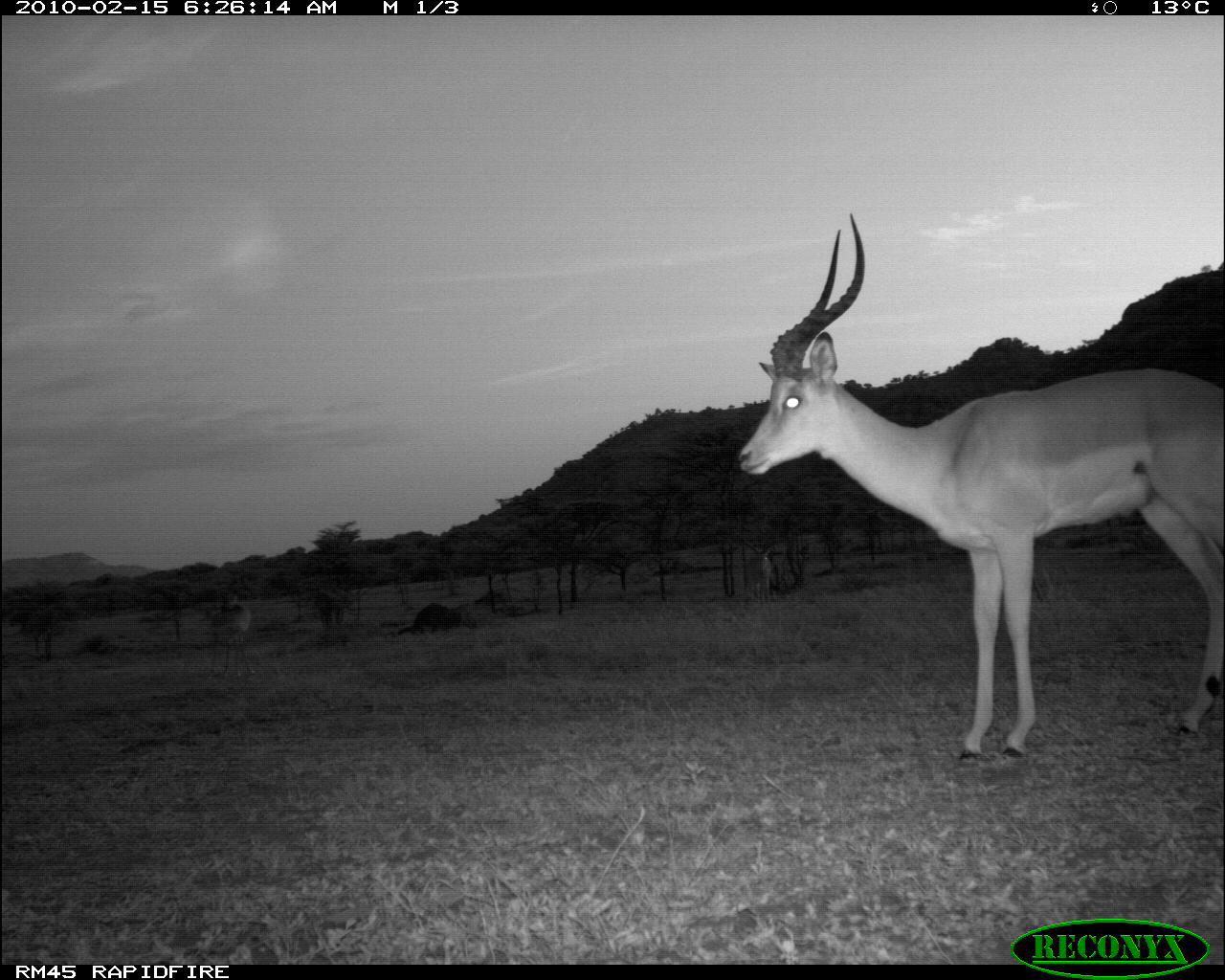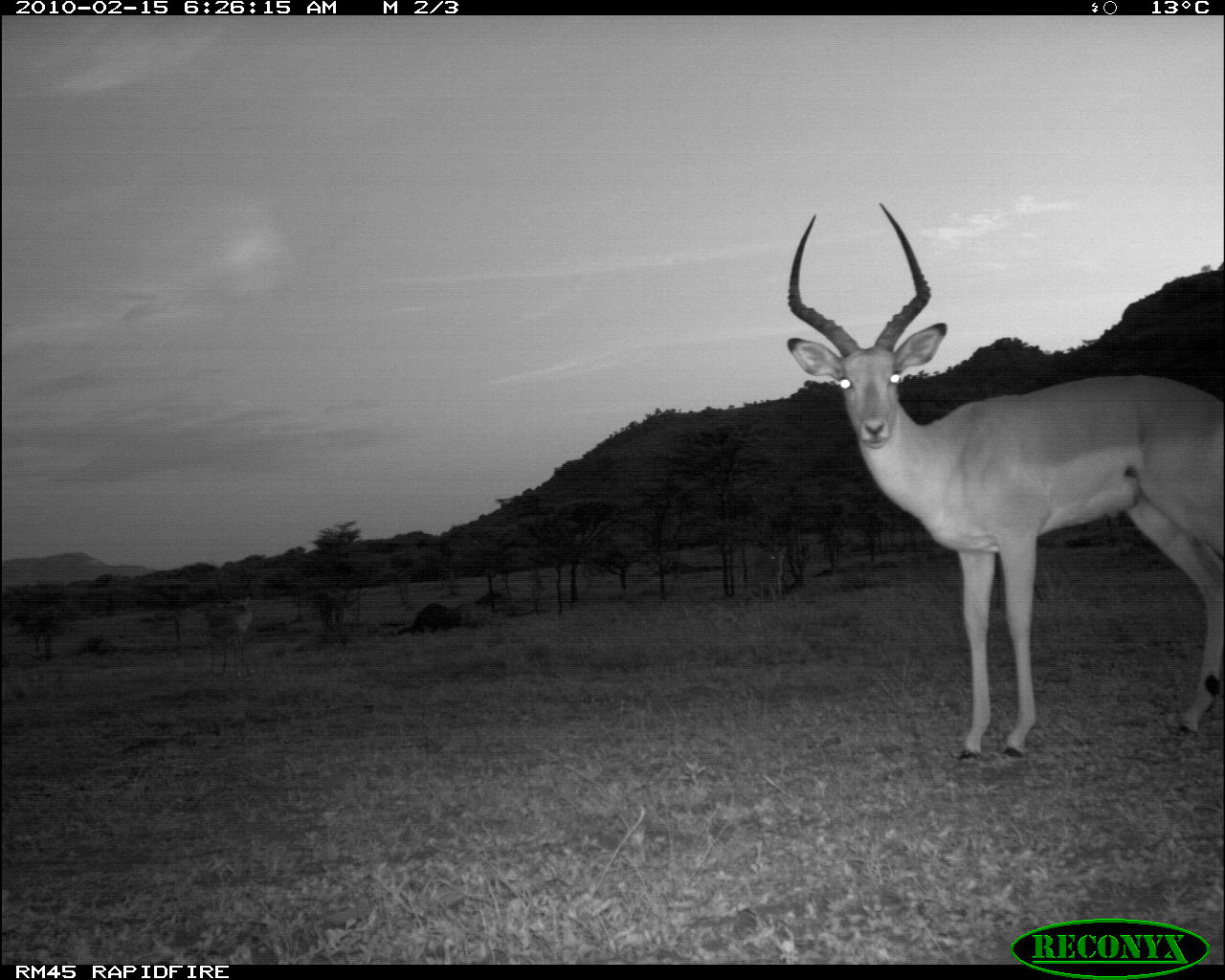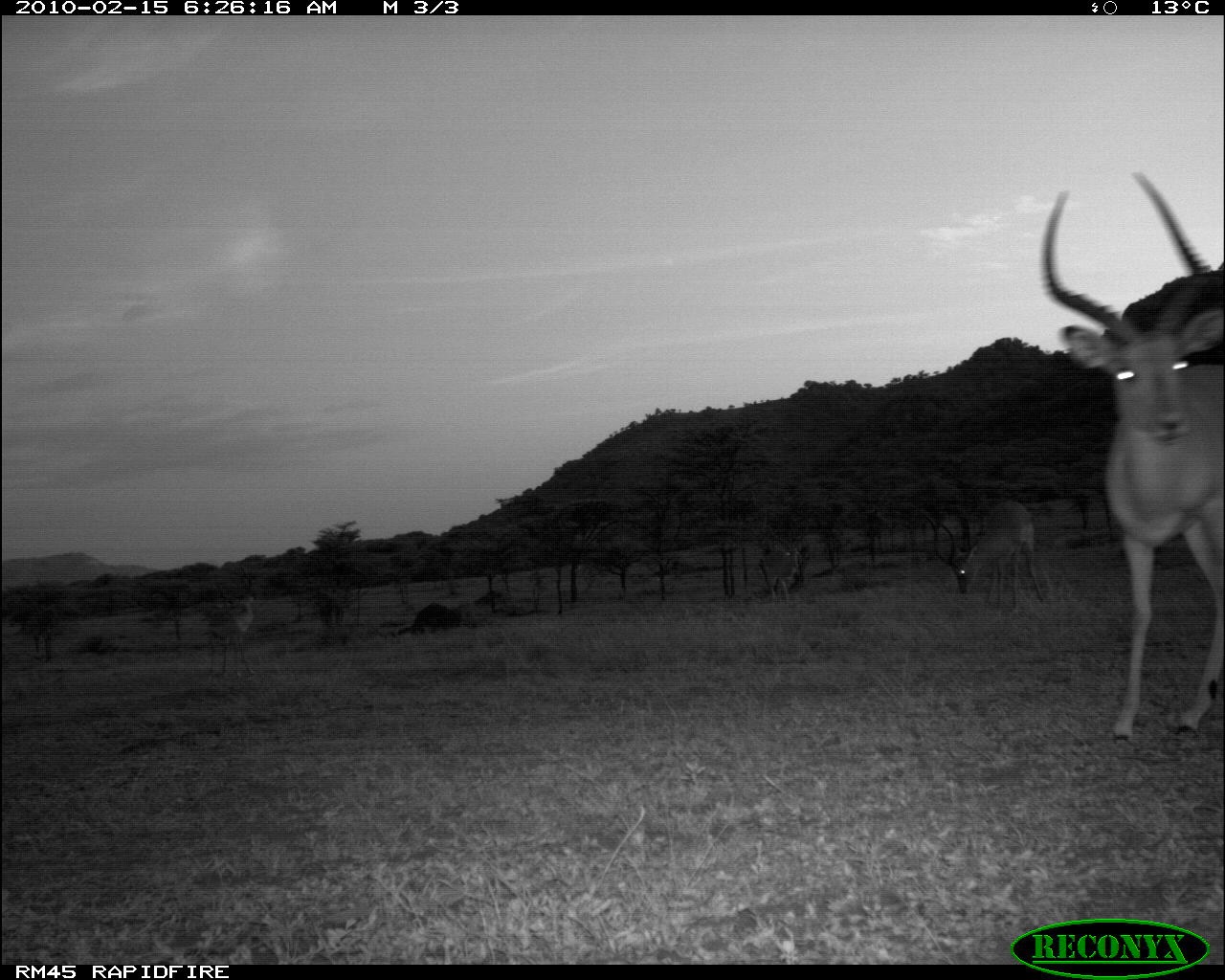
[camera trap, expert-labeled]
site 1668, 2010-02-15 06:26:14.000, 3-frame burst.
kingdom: Animalia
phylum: Chordata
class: Mammalia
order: Artiodactyla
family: Bovidae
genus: Aepyceros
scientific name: Aepyceros melampus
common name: impala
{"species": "Aepyceros melampus (impala)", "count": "3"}